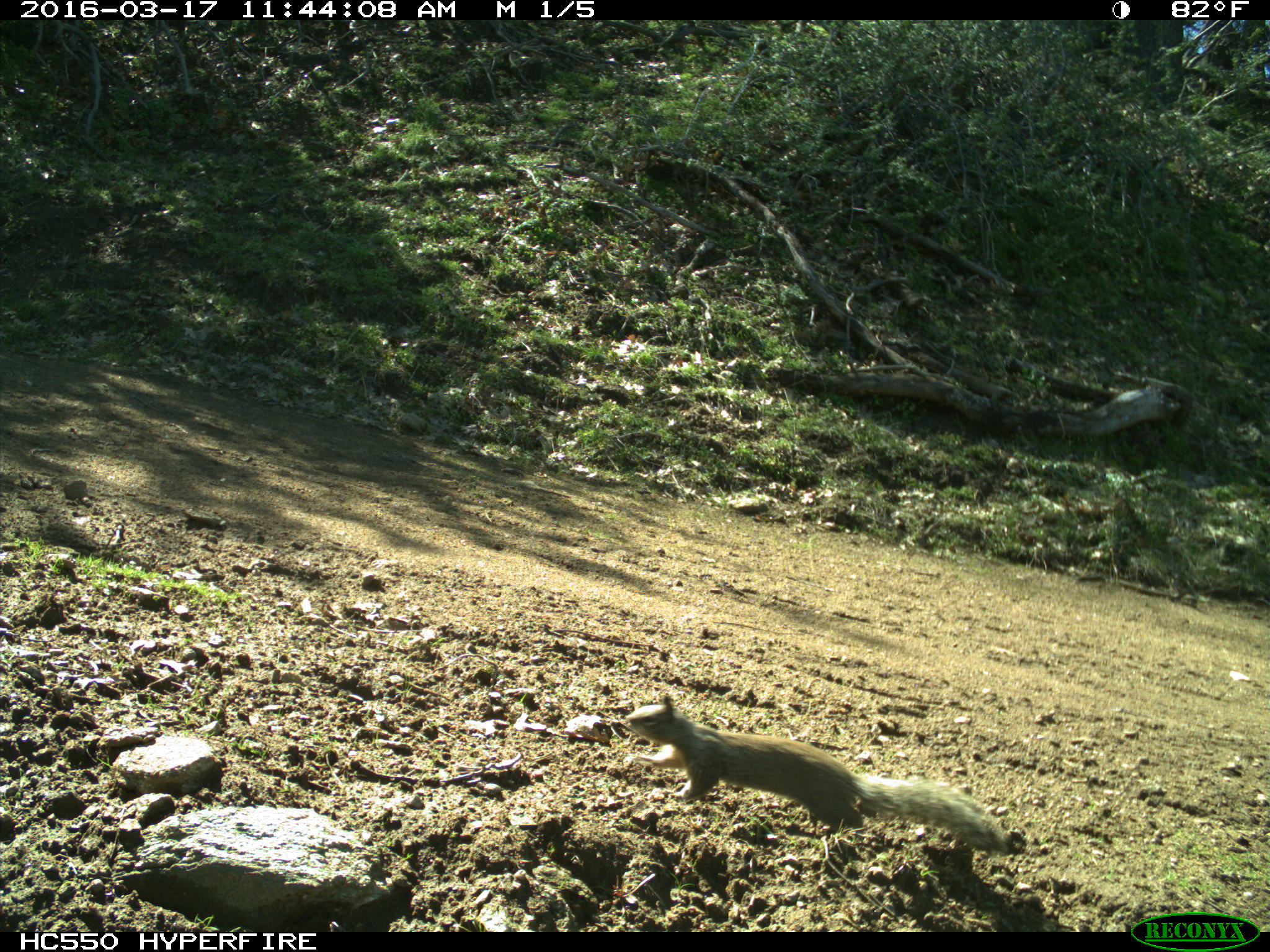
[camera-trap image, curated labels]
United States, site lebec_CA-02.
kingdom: Animalia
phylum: Chordata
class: Mammalia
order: Rodentia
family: Sciuridae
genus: Otospermophilus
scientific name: Otospermophilus beecheyi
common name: california ground squirrel